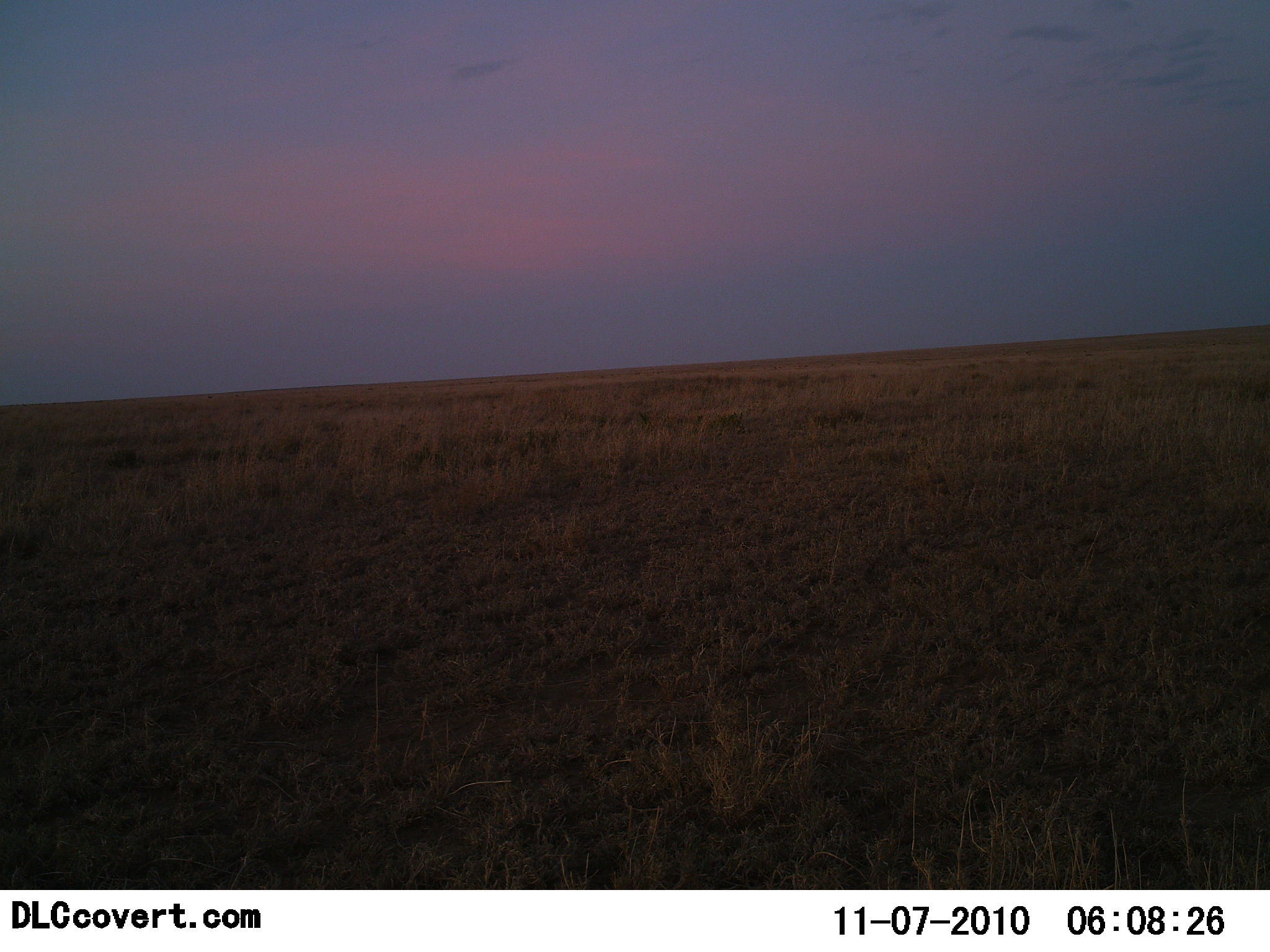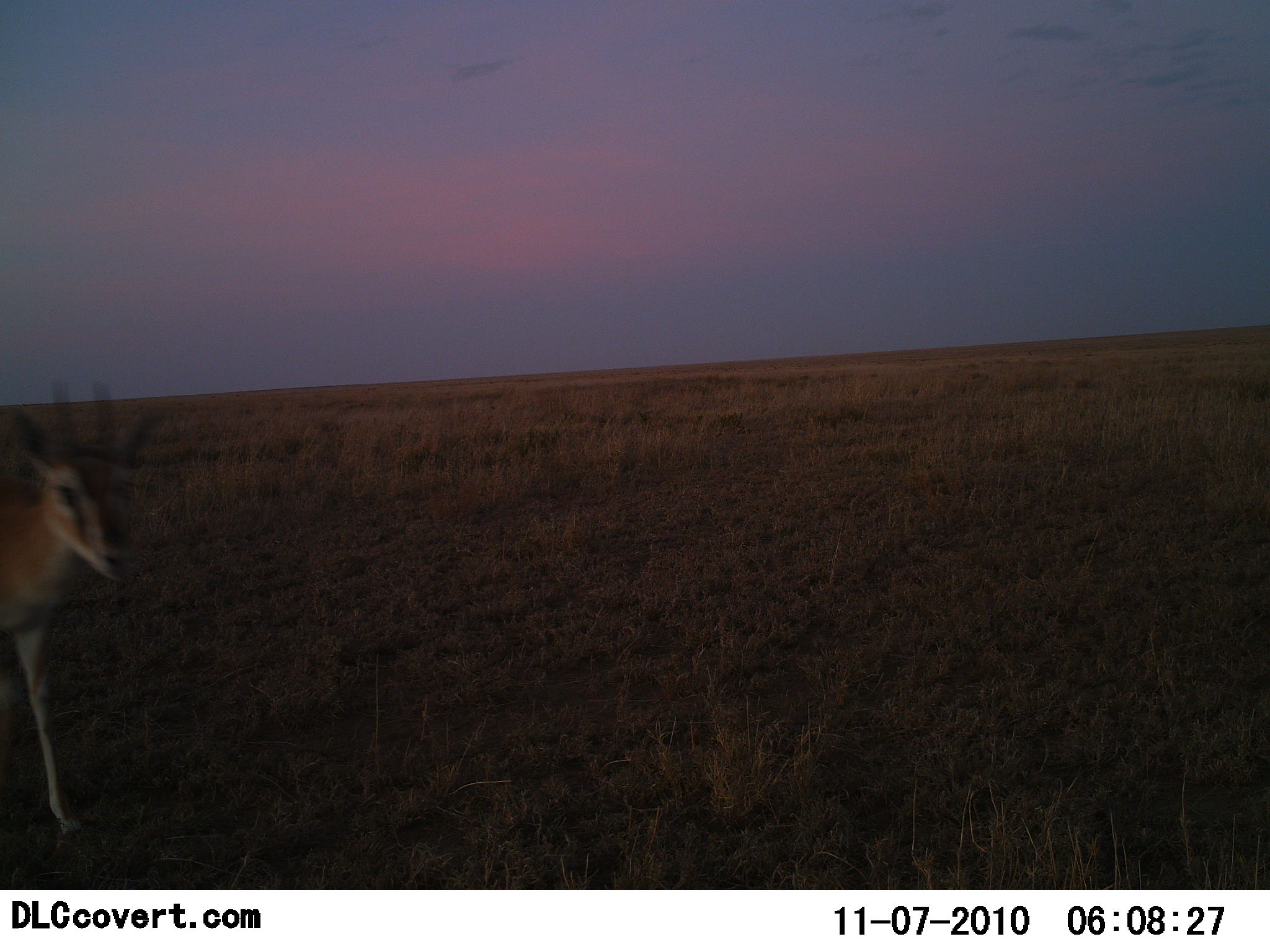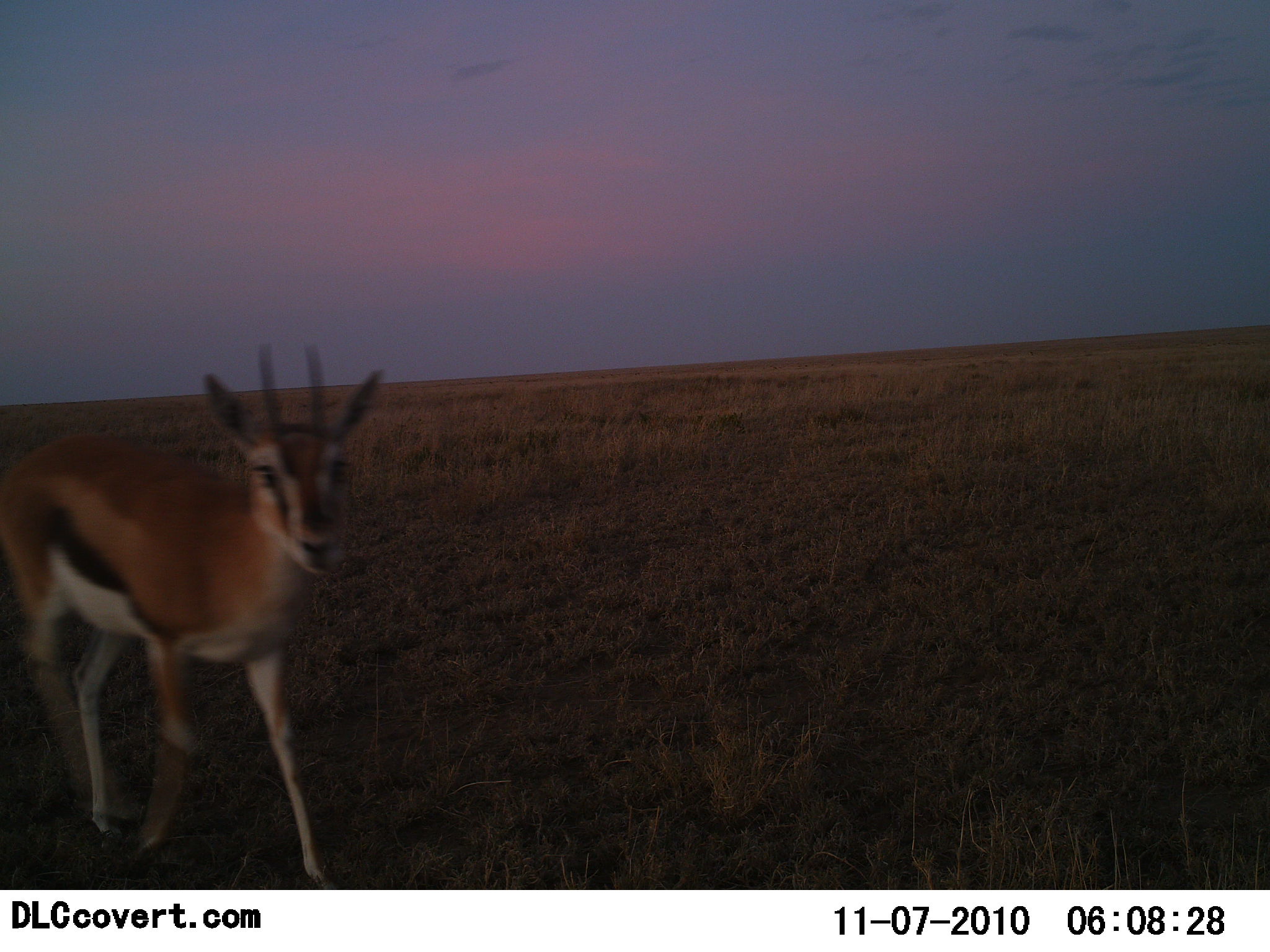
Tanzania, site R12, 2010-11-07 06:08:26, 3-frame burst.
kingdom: Animalia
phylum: Chordata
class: Mammalia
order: Artiodactyla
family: Bovidae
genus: Eudorcas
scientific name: Eudorcas thomsonii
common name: thomson's gazelle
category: gazellethomsons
Gazellethomsons (thomson's gazelle) (Eudorcas thomsonii), count 1. Behavior (volunteer vote fractions): standing 6%, resting 0%, moving 88%, interacting 6%. Young present (vote fraction): 0%. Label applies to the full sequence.